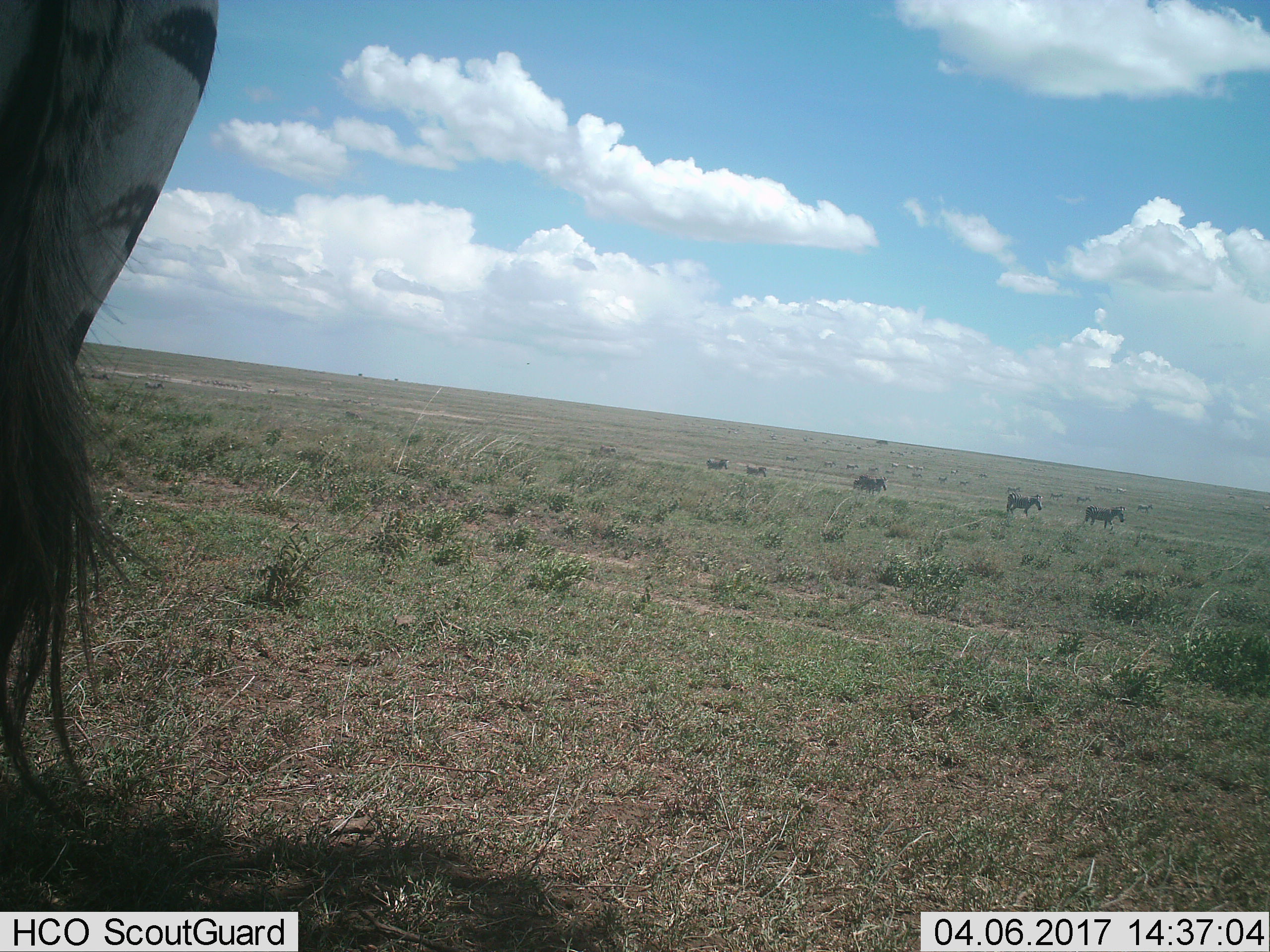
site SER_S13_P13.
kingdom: Animalia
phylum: Chordata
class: Mammalia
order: Perissodactyla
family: Equidae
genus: Equus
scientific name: Equus quagga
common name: plains zebra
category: zebraplains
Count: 11-50.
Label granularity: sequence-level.